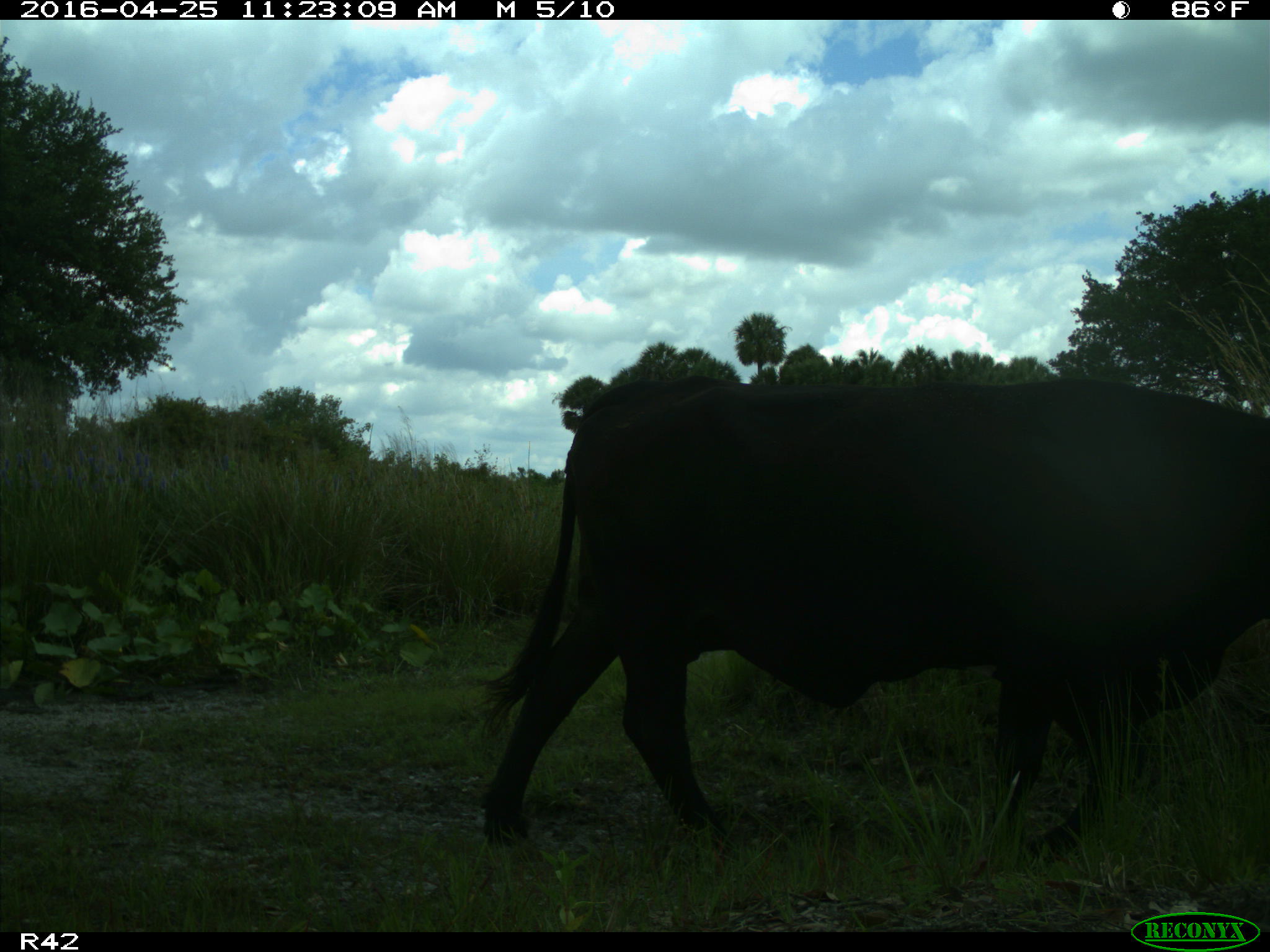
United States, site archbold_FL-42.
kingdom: Animalia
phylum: Chordata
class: Mammalia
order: Artiodactyla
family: Bovidae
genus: Bos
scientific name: Bos taurus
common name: domestic cow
Bos taurus (domestic cow).